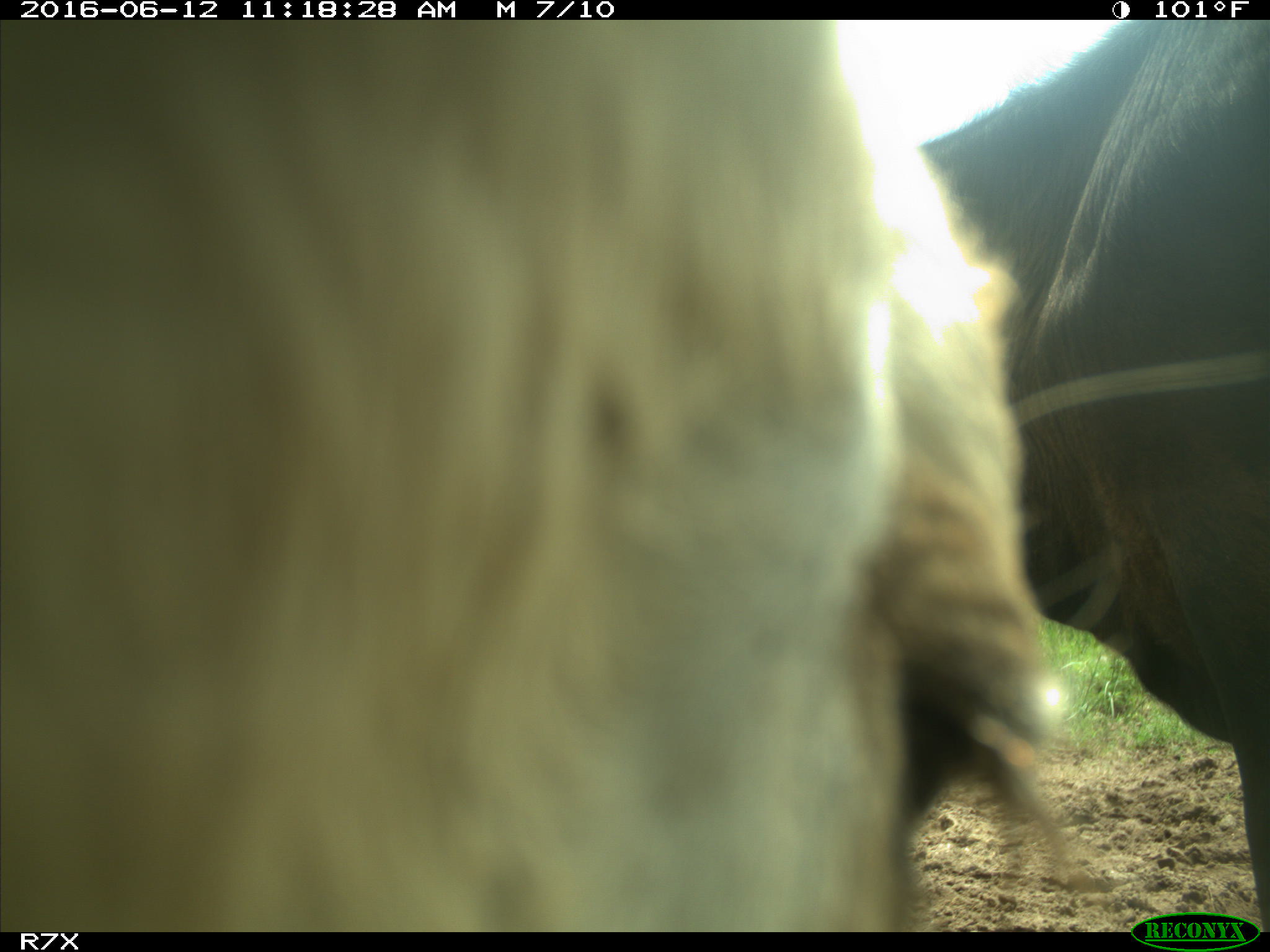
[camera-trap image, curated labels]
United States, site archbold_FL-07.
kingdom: Animalia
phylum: Chordata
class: Mammalia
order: Artiodactyla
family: Bovidae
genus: Bos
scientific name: Bos taurus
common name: domestic cow